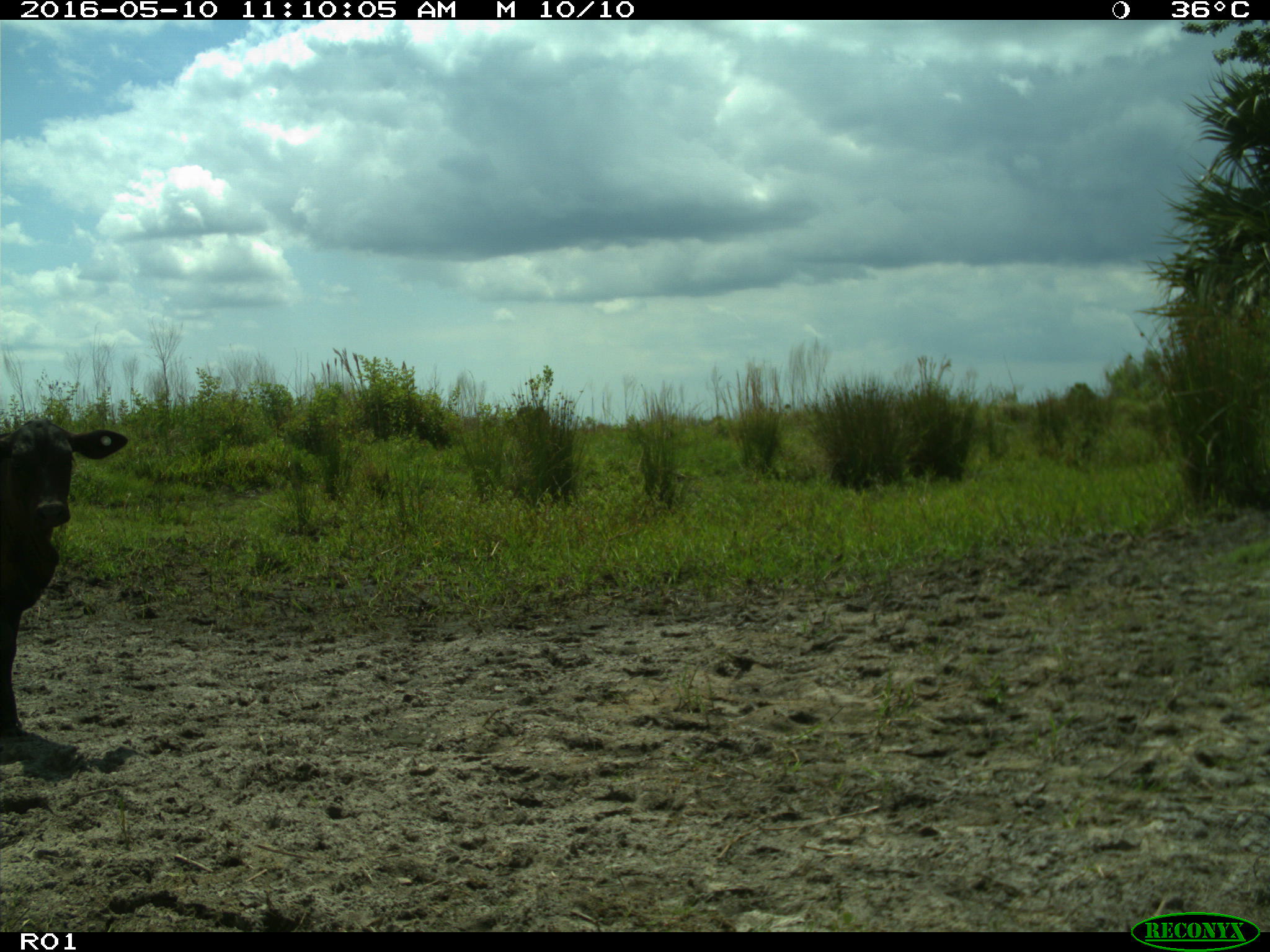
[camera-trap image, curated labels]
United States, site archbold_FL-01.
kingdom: Animalia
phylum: Chordata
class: Mammalia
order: Artiodactyla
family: Bovidae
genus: Bos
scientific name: Bos taurus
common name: domestic cow